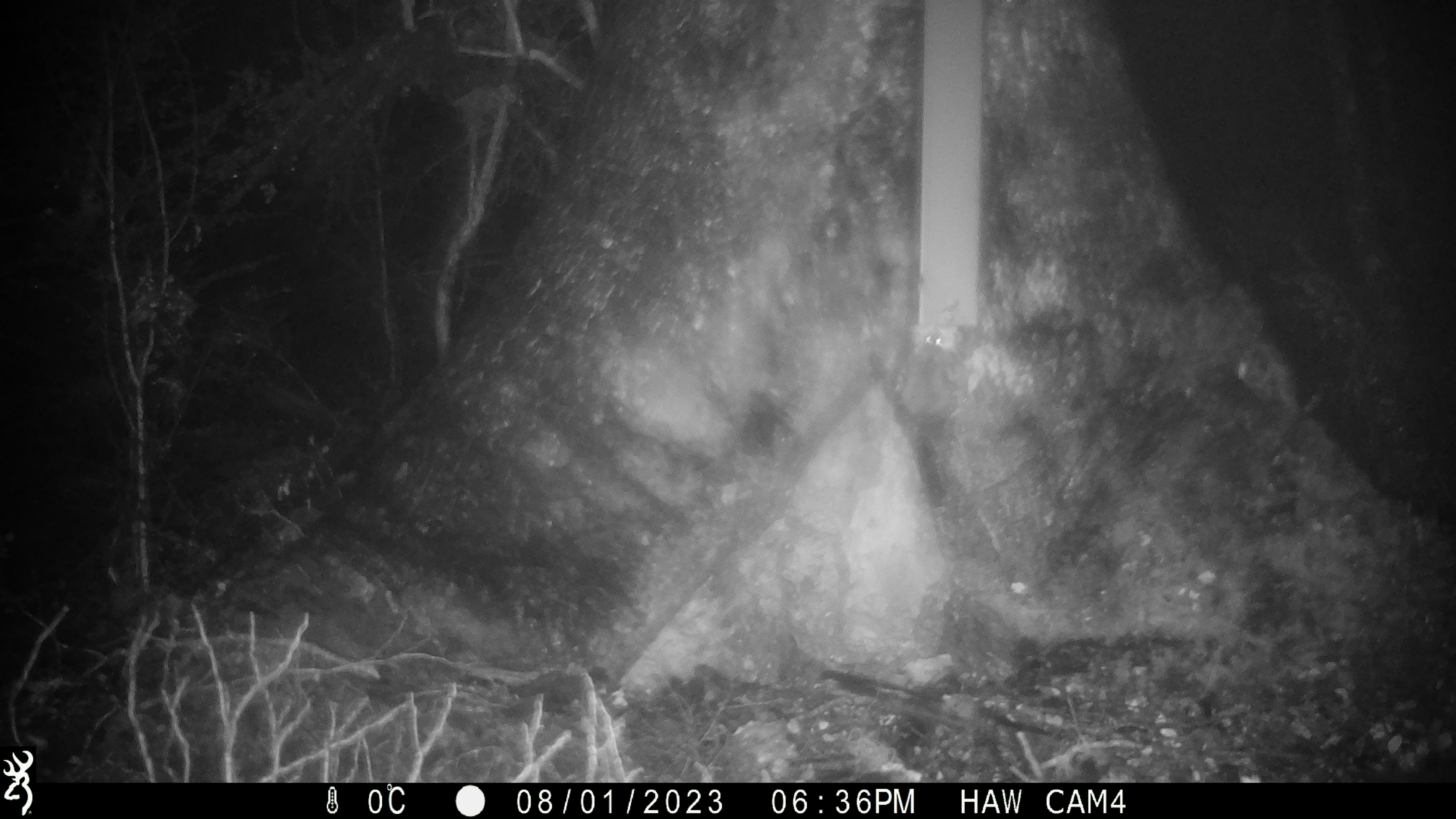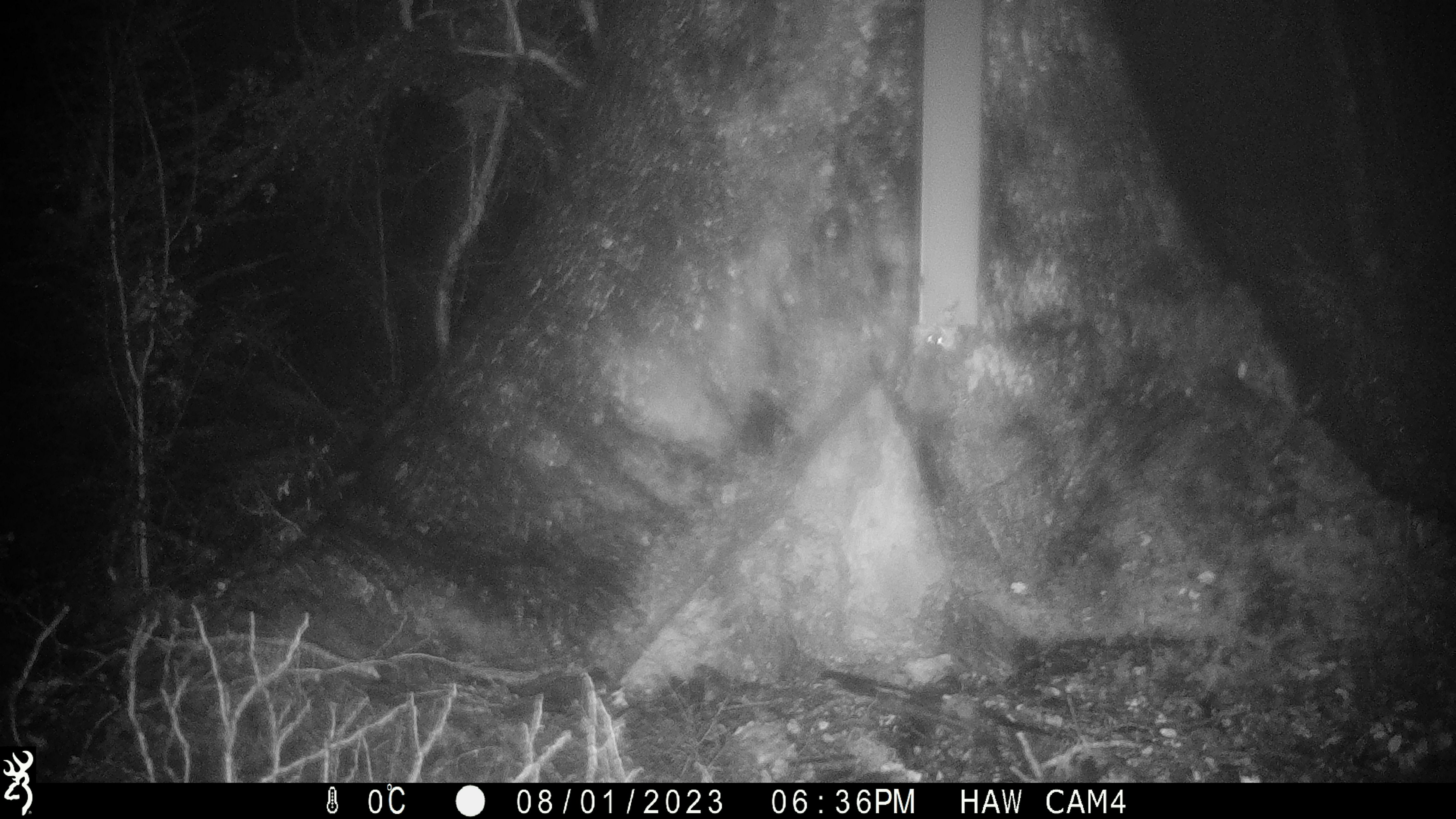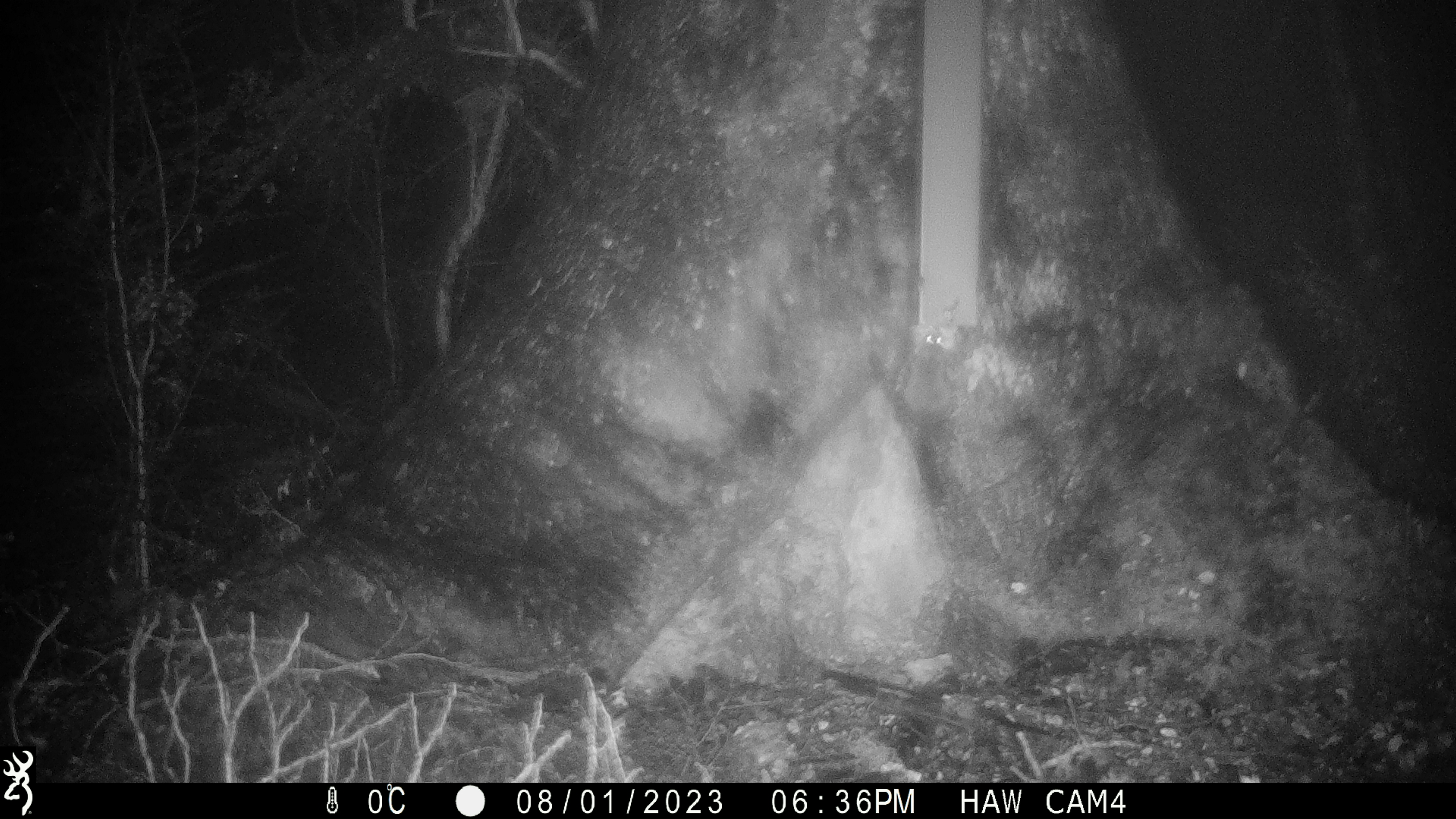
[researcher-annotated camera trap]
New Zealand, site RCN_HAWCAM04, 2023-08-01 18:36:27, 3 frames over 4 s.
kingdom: Animalia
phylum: Chordata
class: Mammalia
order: Rodentia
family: Muridae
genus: Mus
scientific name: Mus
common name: mouse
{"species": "mouse (Mus)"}